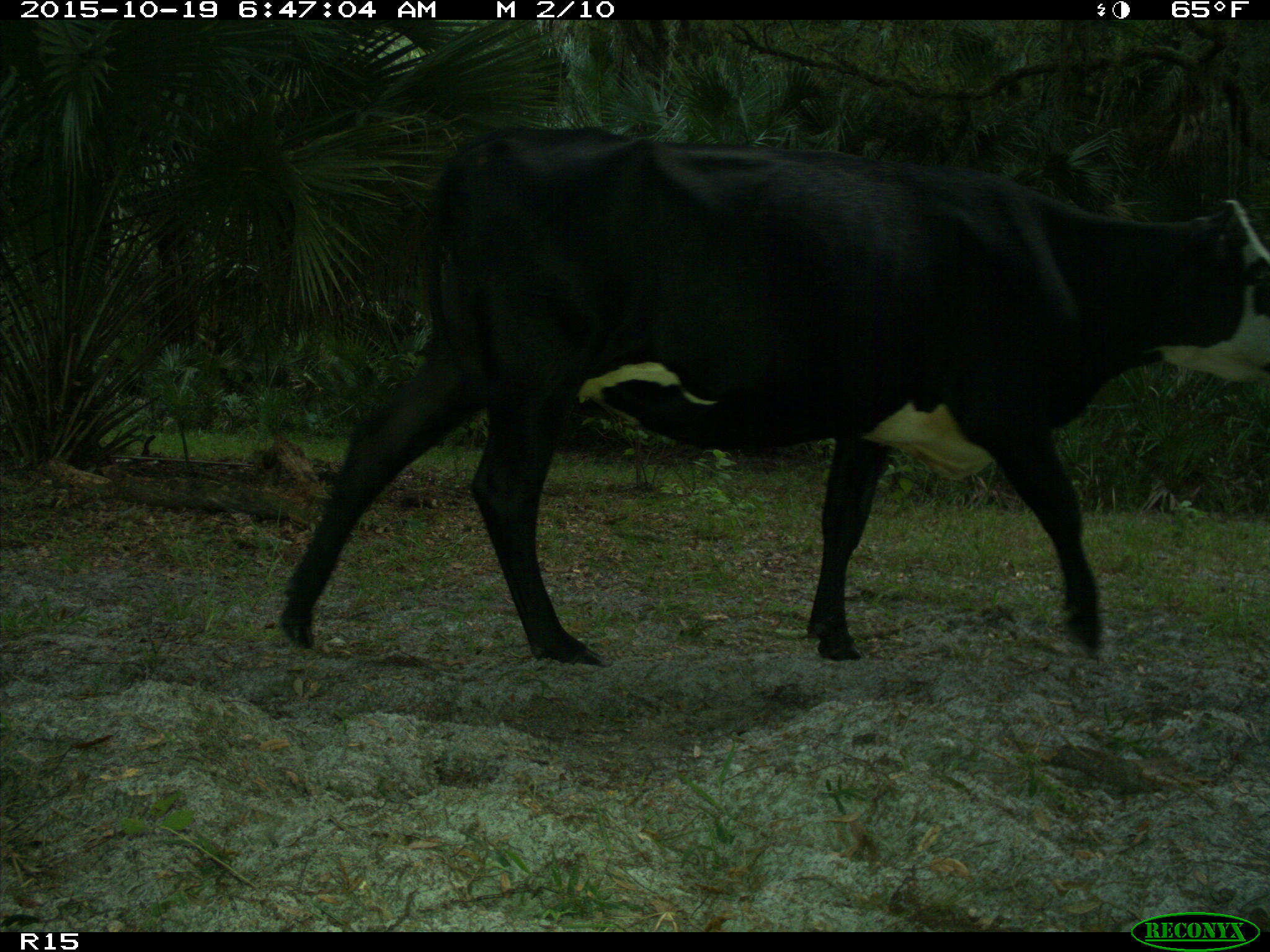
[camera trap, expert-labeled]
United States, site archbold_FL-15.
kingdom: Animalia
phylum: Chordata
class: Mammalia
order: Artiodactyla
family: Bovidae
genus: Bos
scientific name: Bos taurus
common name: domestic cow